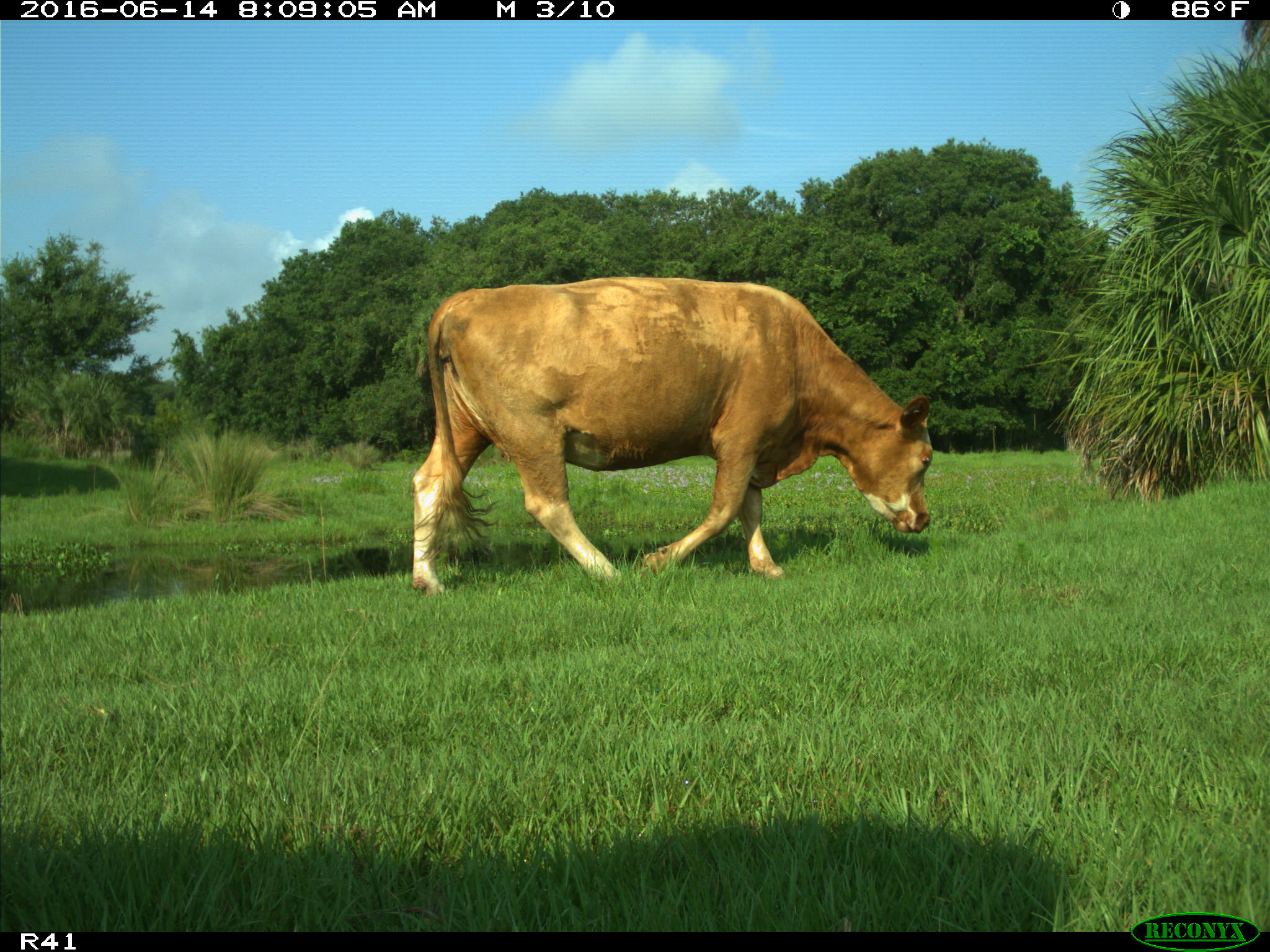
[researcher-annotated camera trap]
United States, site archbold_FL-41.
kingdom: Animalia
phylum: Chordata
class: Mammalia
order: Artiodactyla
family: Bovidae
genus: Bos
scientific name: Bos taurus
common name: domestic cow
Bos taurus (domestic cow).